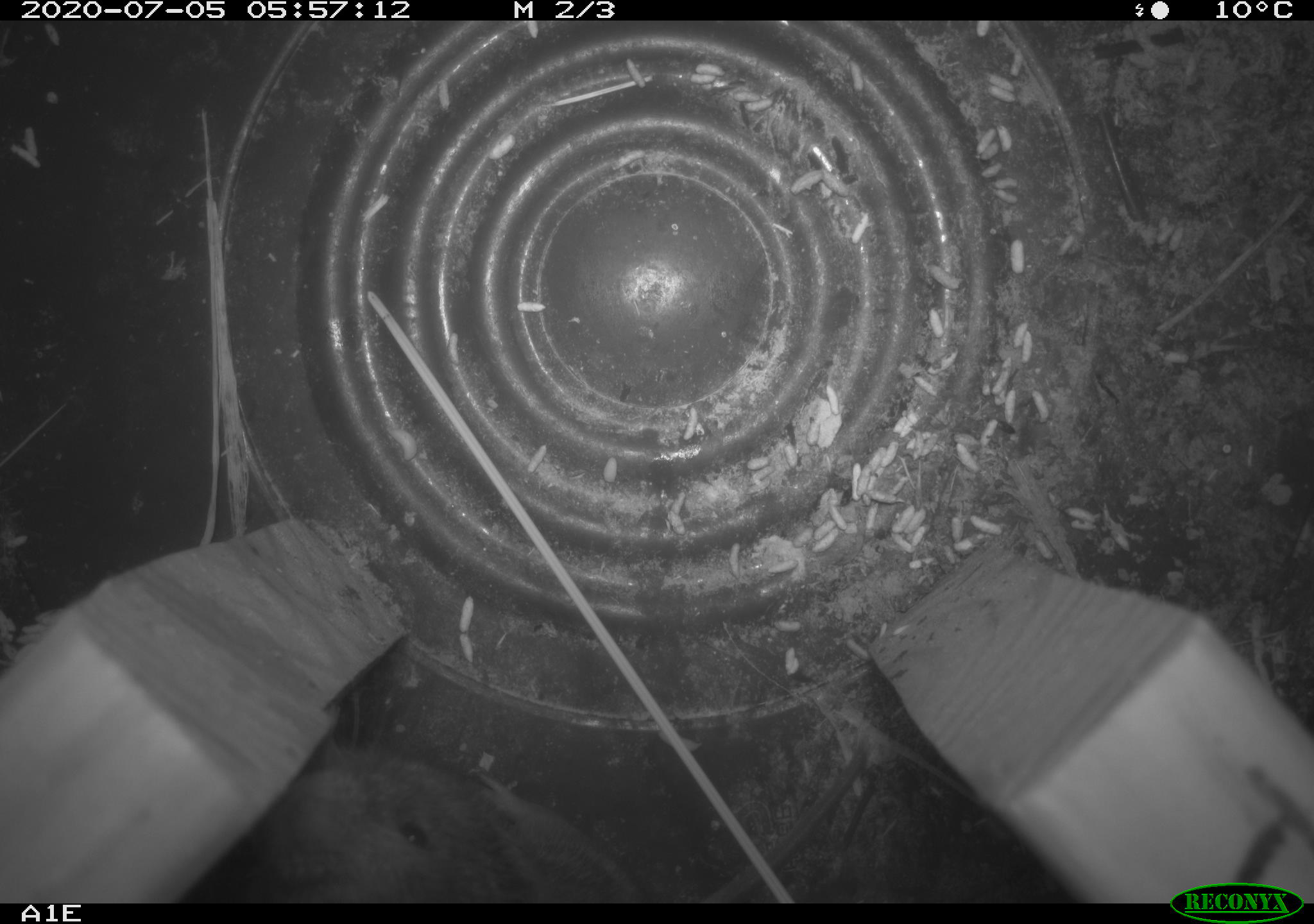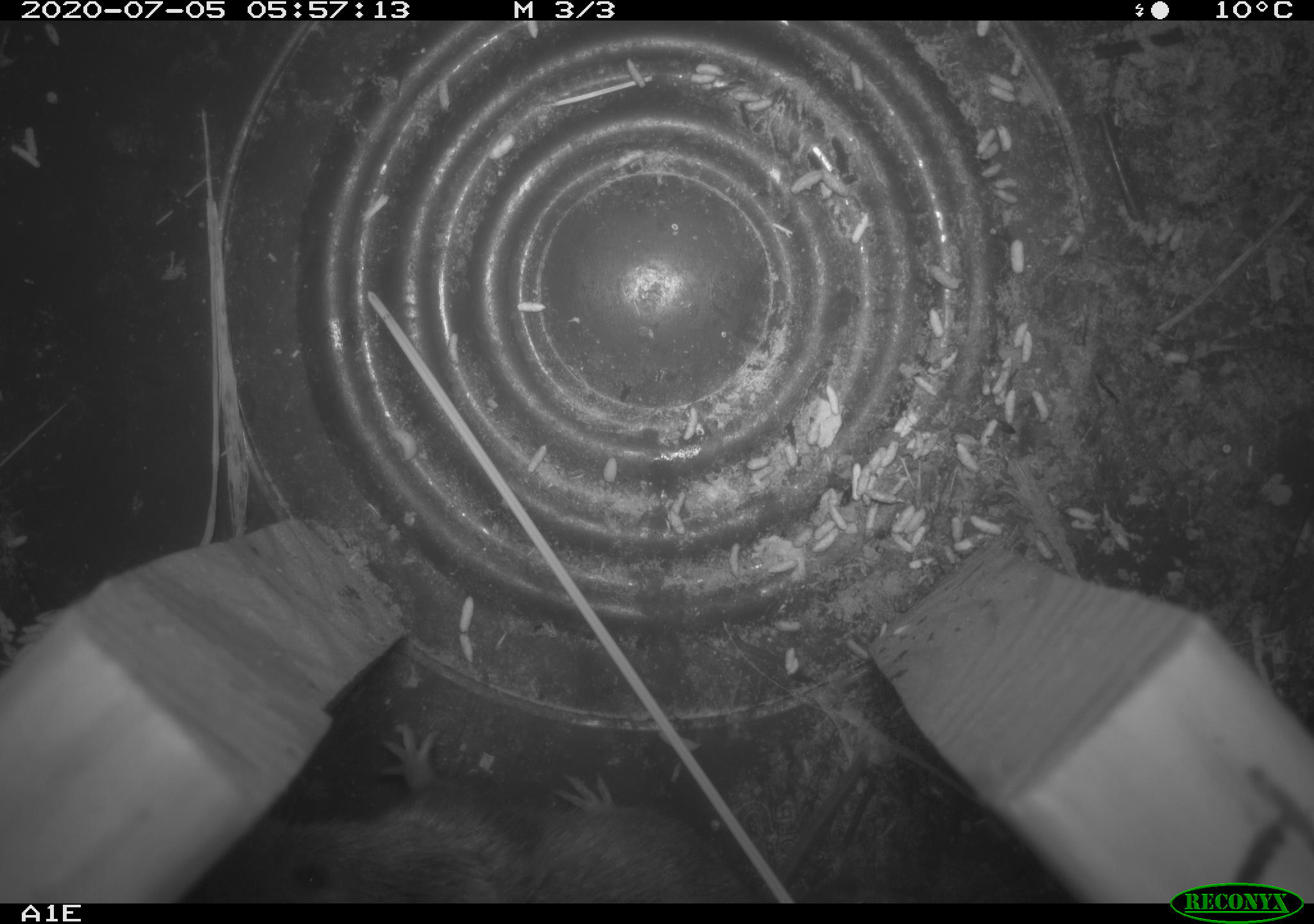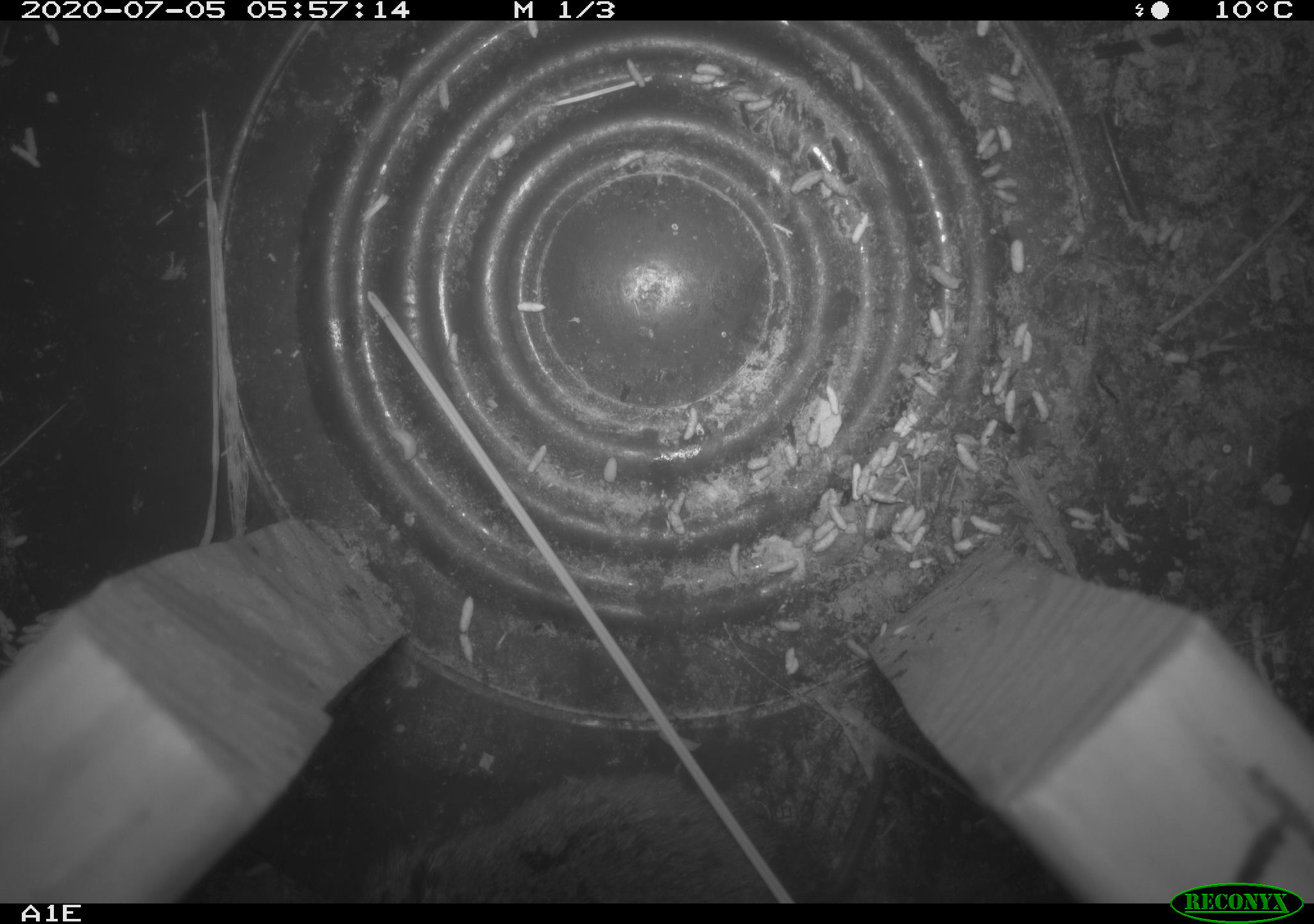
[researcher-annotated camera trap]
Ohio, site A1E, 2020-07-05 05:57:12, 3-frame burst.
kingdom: Animalia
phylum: Chordata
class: Mammalia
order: Rodentia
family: Cricetidae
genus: Microtus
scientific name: Microtus pennsylvanicus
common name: meadow vole